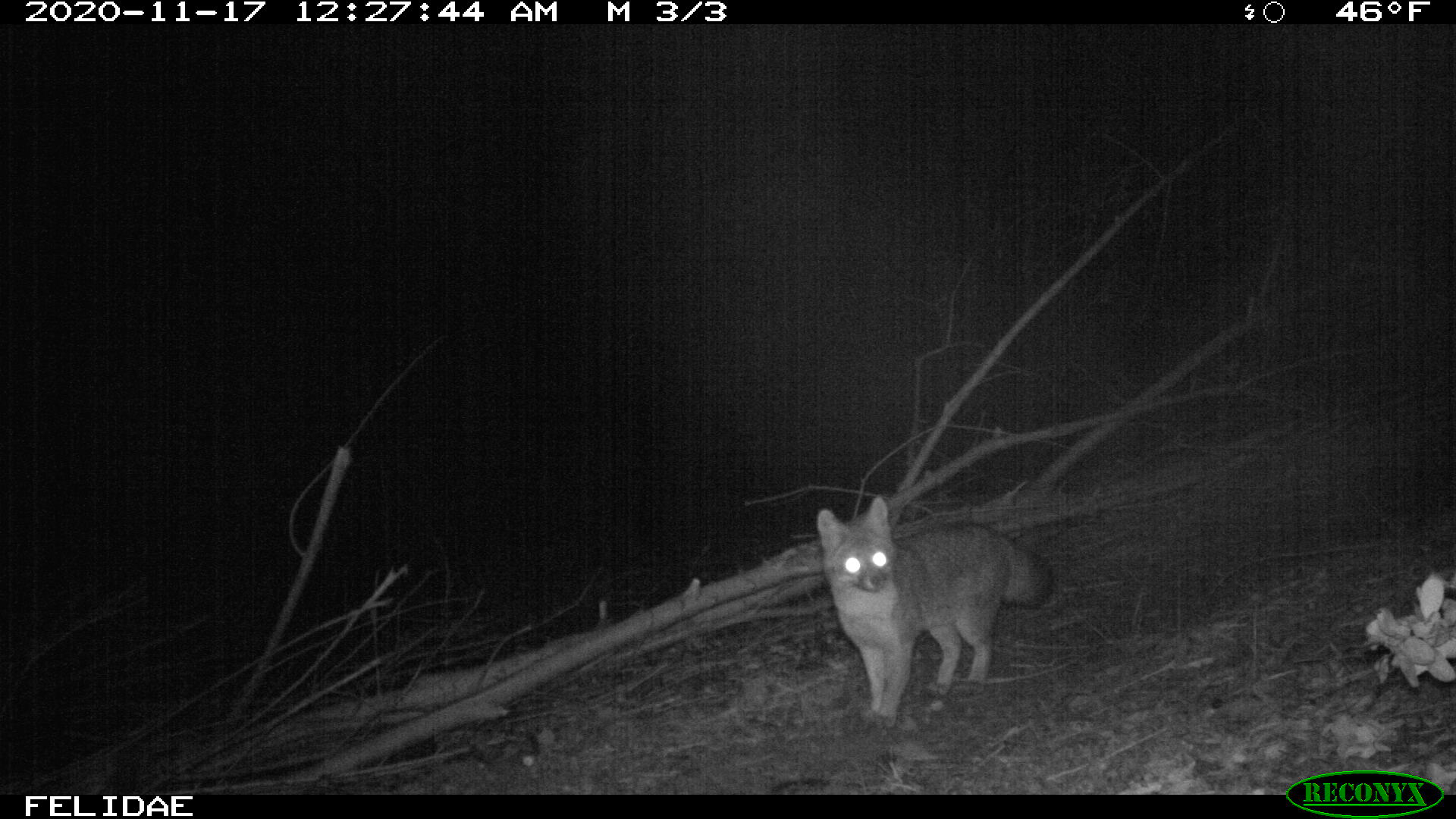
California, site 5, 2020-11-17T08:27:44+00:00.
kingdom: Animalia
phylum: Chordata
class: Mammalia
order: Carnivora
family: Canidae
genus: Urocyon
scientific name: Urocyon cinereoargenteus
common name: gray fox